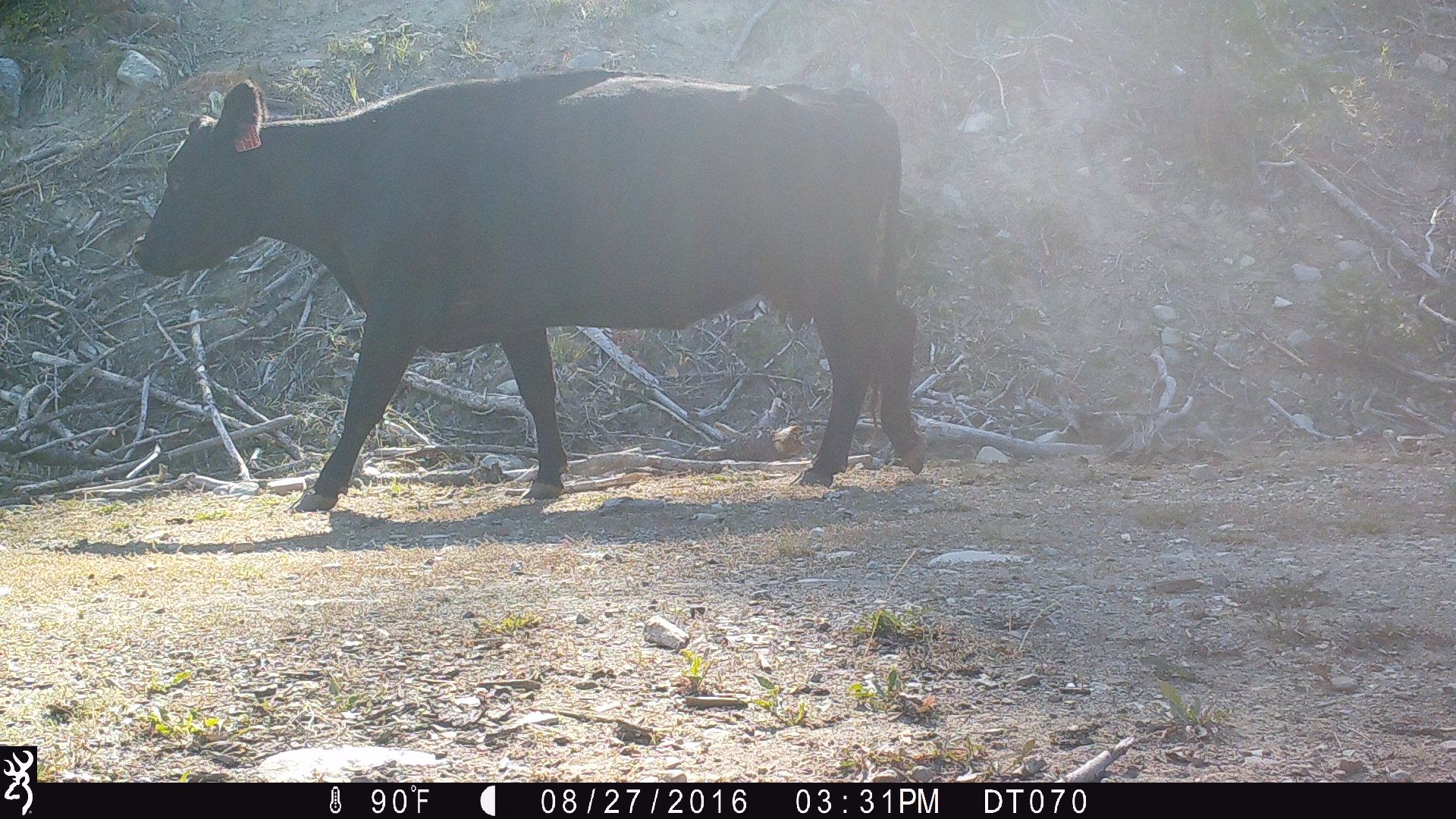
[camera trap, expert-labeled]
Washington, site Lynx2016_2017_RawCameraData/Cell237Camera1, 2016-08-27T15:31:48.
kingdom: Animalia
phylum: Chordata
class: Mammalia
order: Artiodactyla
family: Bovidae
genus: Bos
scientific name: Bos taurus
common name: domestic cattle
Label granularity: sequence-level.